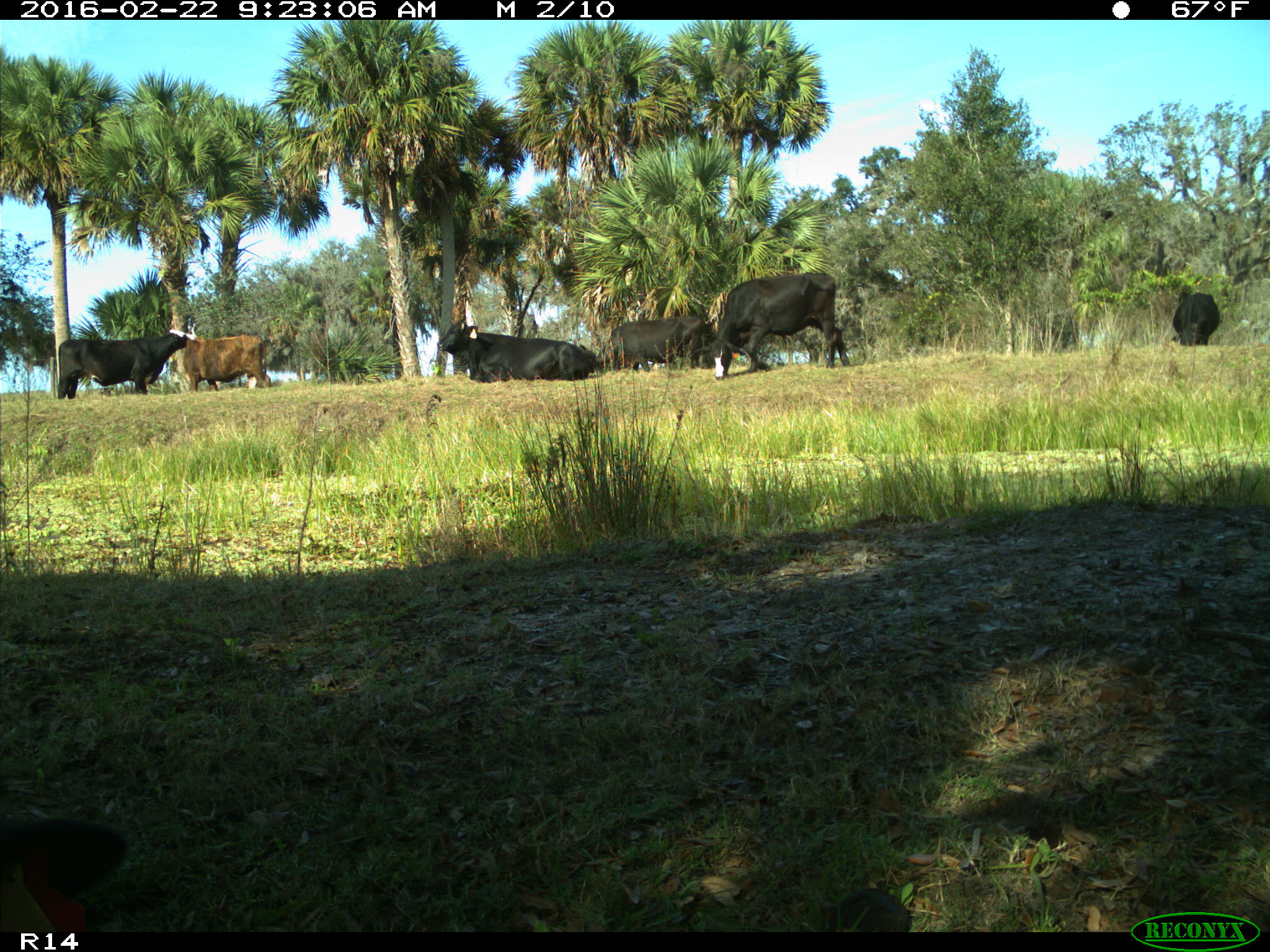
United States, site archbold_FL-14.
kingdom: Animalia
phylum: Chordata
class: Mammalia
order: Artiodactyla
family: Bovidae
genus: Bos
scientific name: Bos taurus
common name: domestic cow